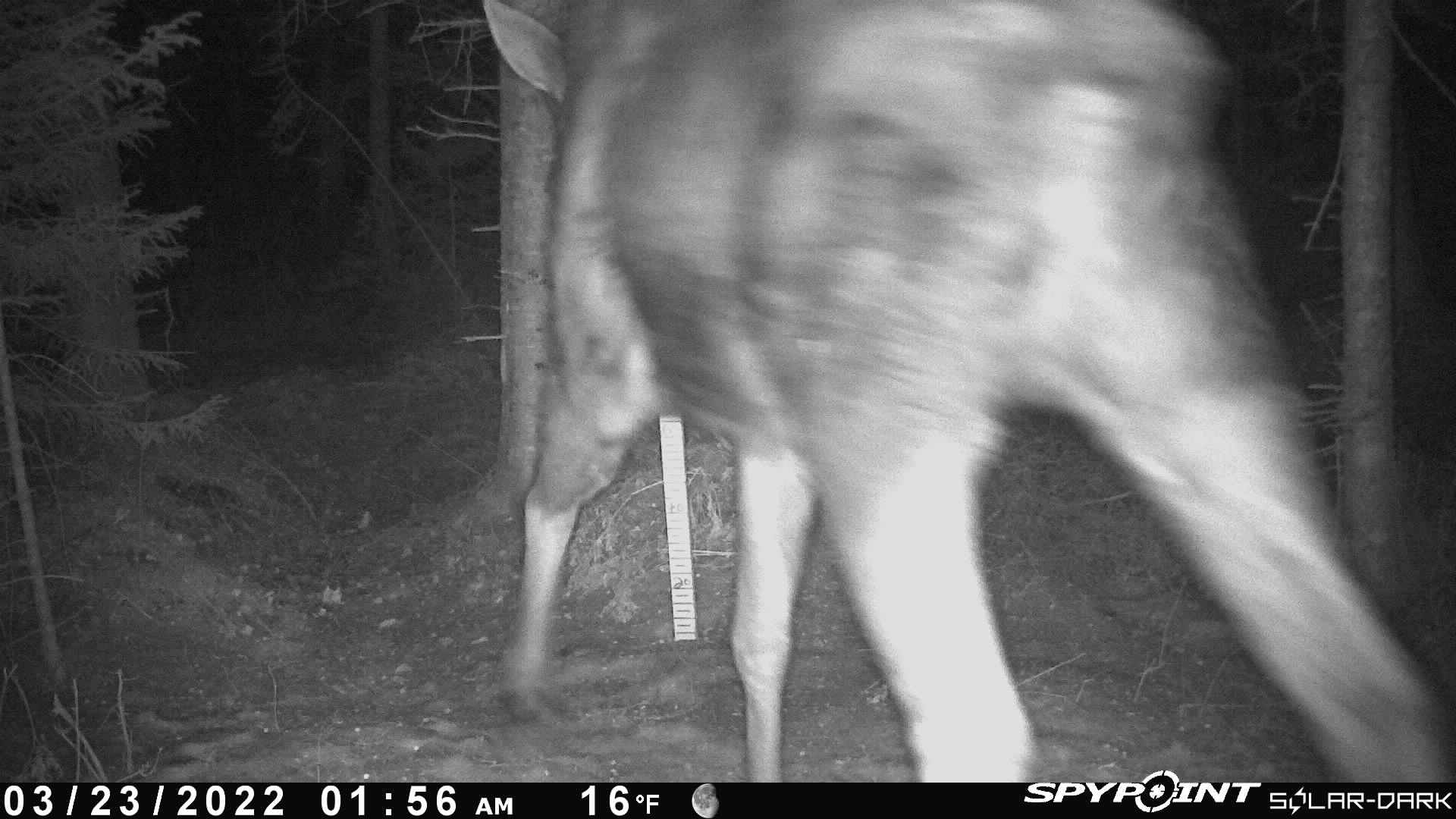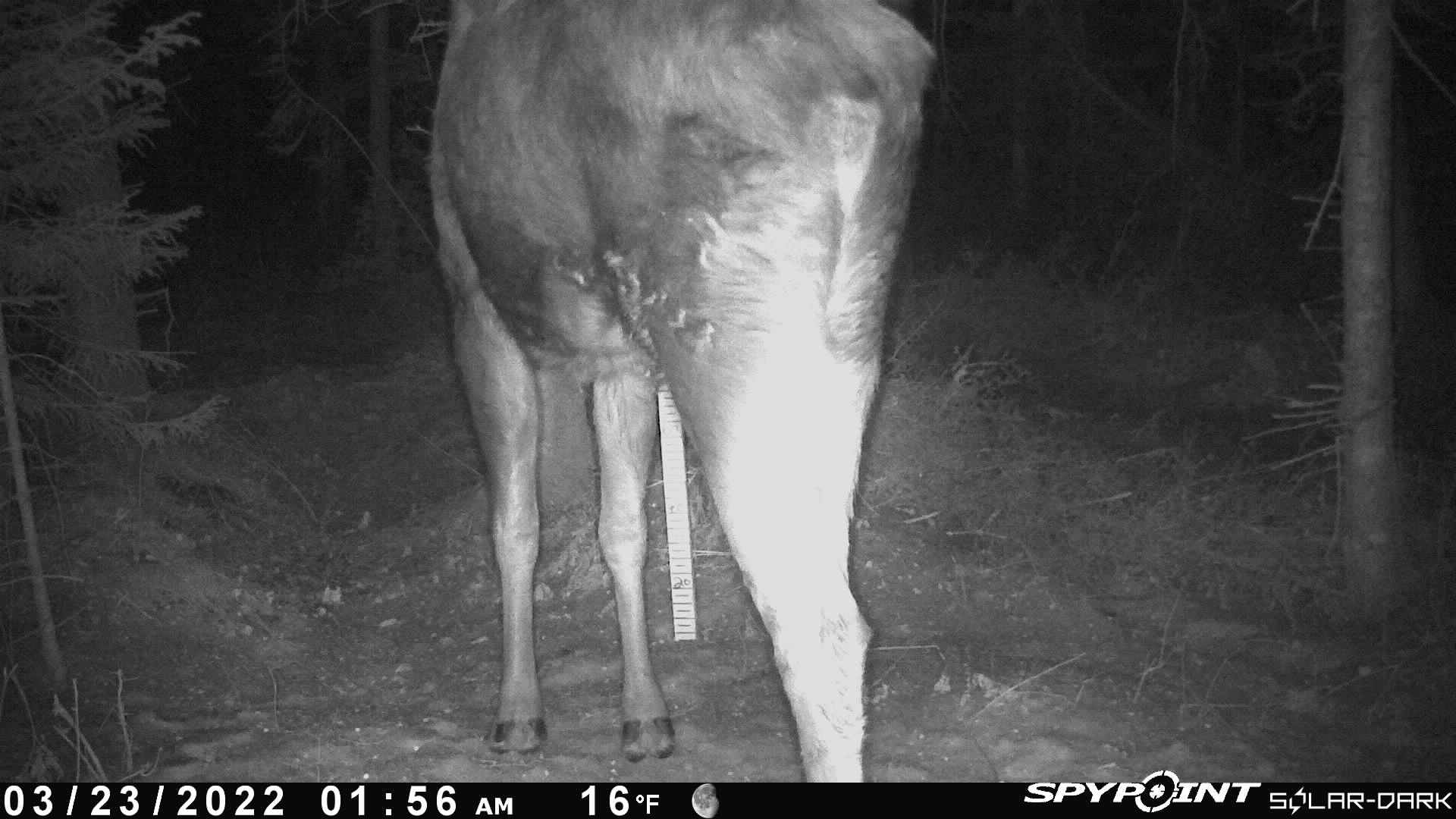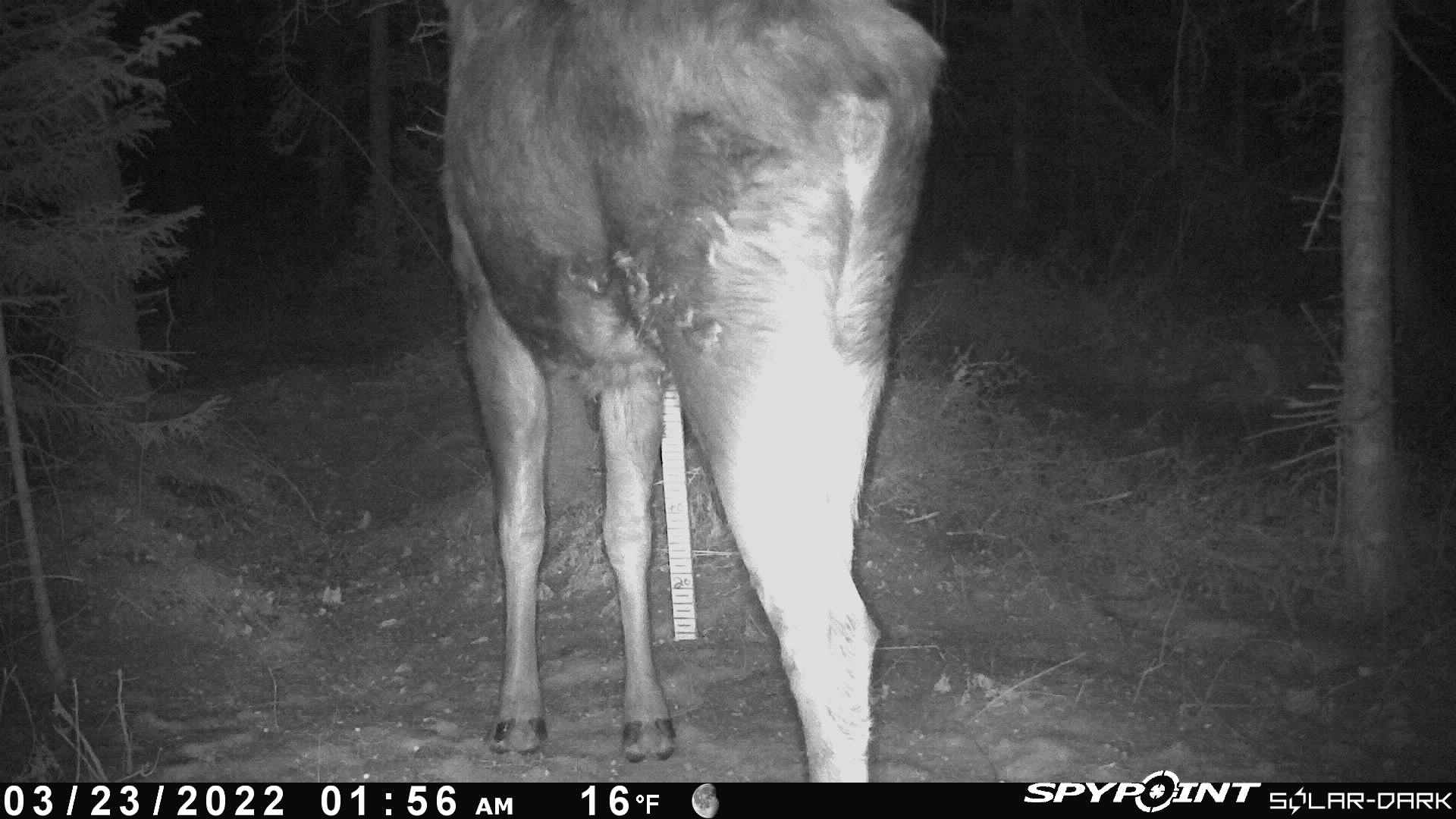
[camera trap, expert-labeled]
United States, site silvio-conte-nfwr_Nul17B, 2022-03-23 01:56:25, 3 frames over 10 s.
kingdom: Animalia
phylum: Chordata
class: Mammalia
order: Artiodactyla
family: Cervidae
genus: Alces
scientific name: Alces alces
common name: moose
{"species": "moose (Alces alces)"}